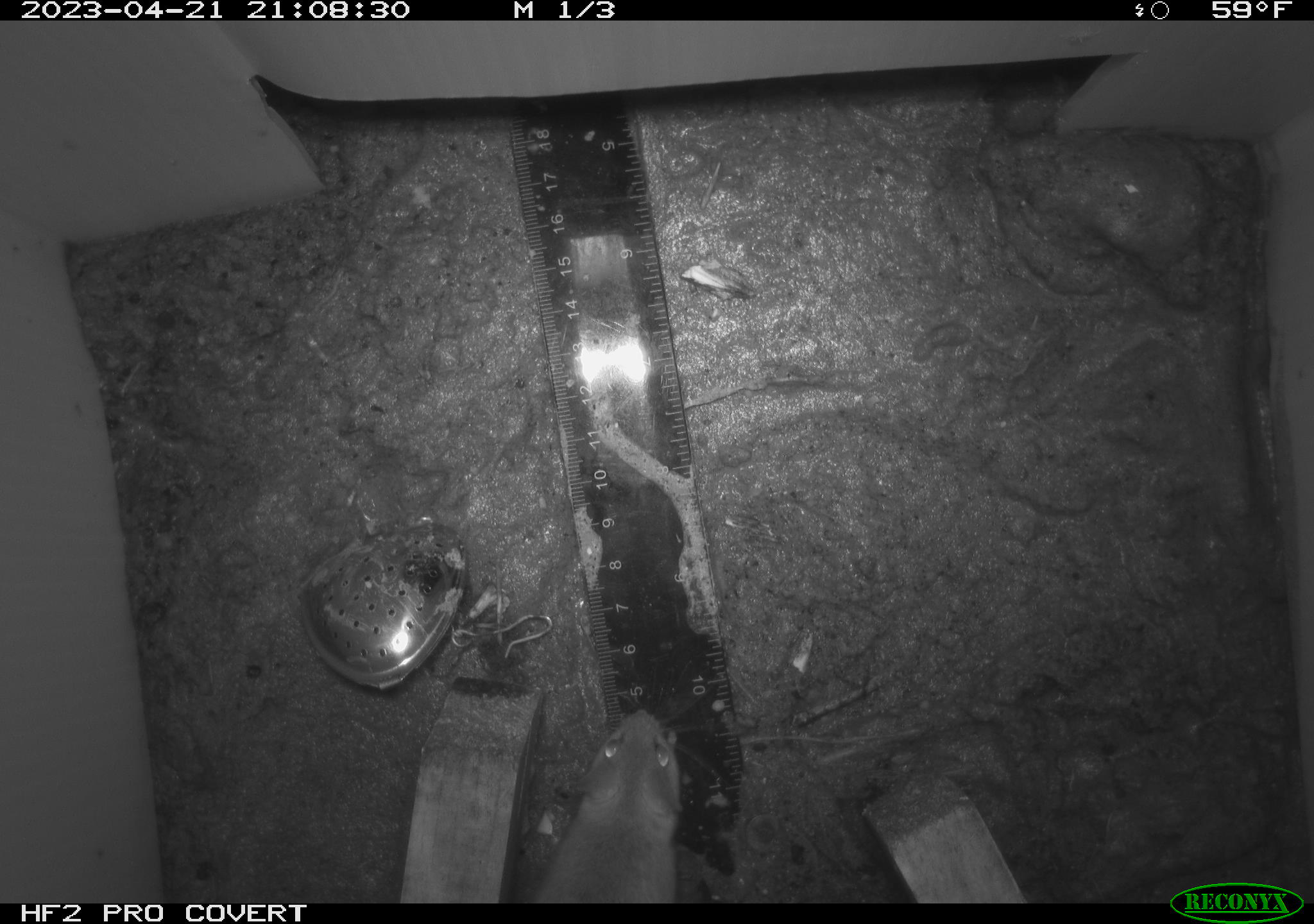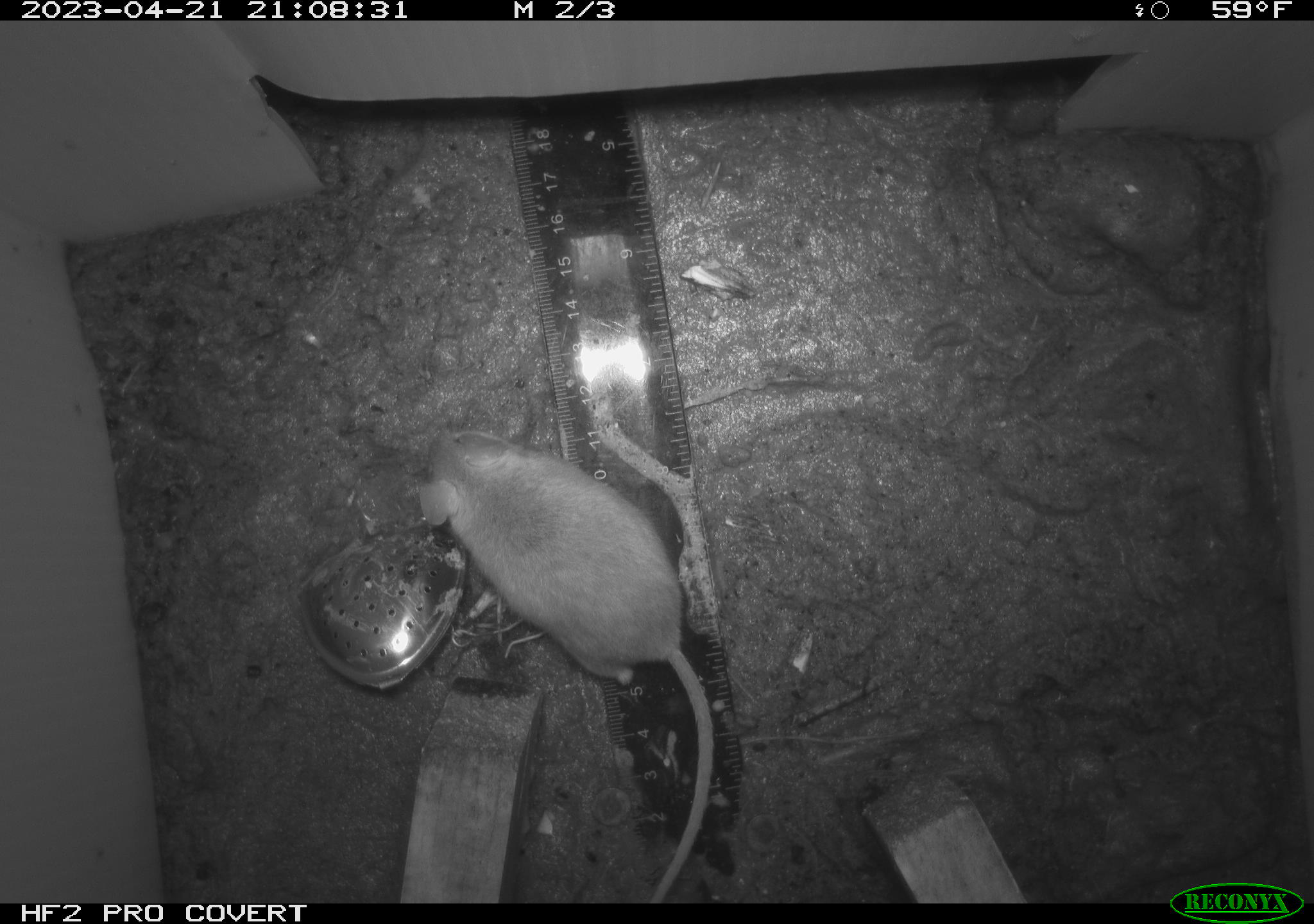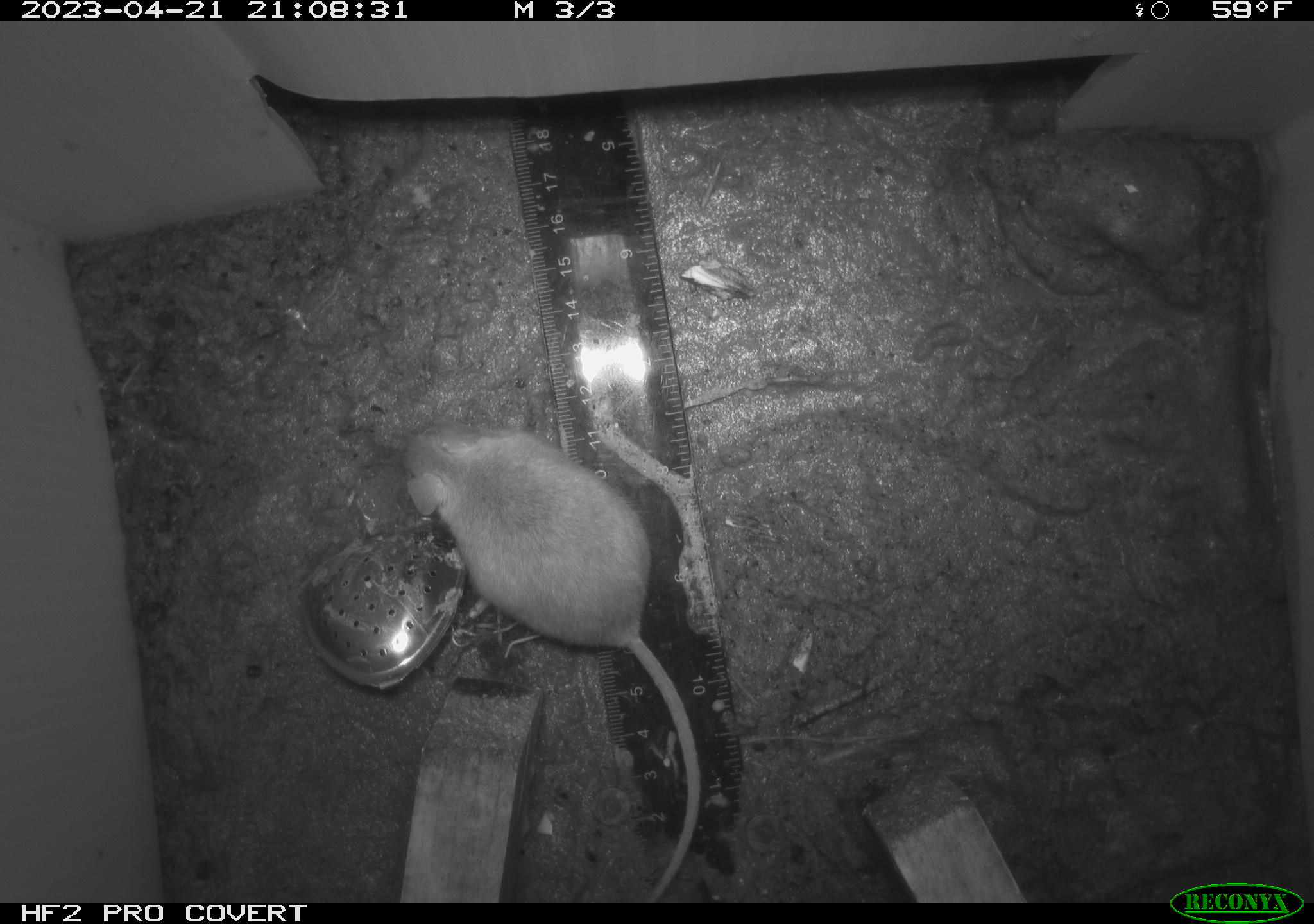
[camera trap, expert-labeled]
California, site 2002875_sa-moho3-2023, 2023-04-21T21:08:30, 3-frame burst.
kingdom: Animalia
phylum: Chordata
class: Mammalia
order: Rodentia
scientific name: Rodentia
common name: mouse species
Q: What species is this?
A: Mouse species (Rodentia).